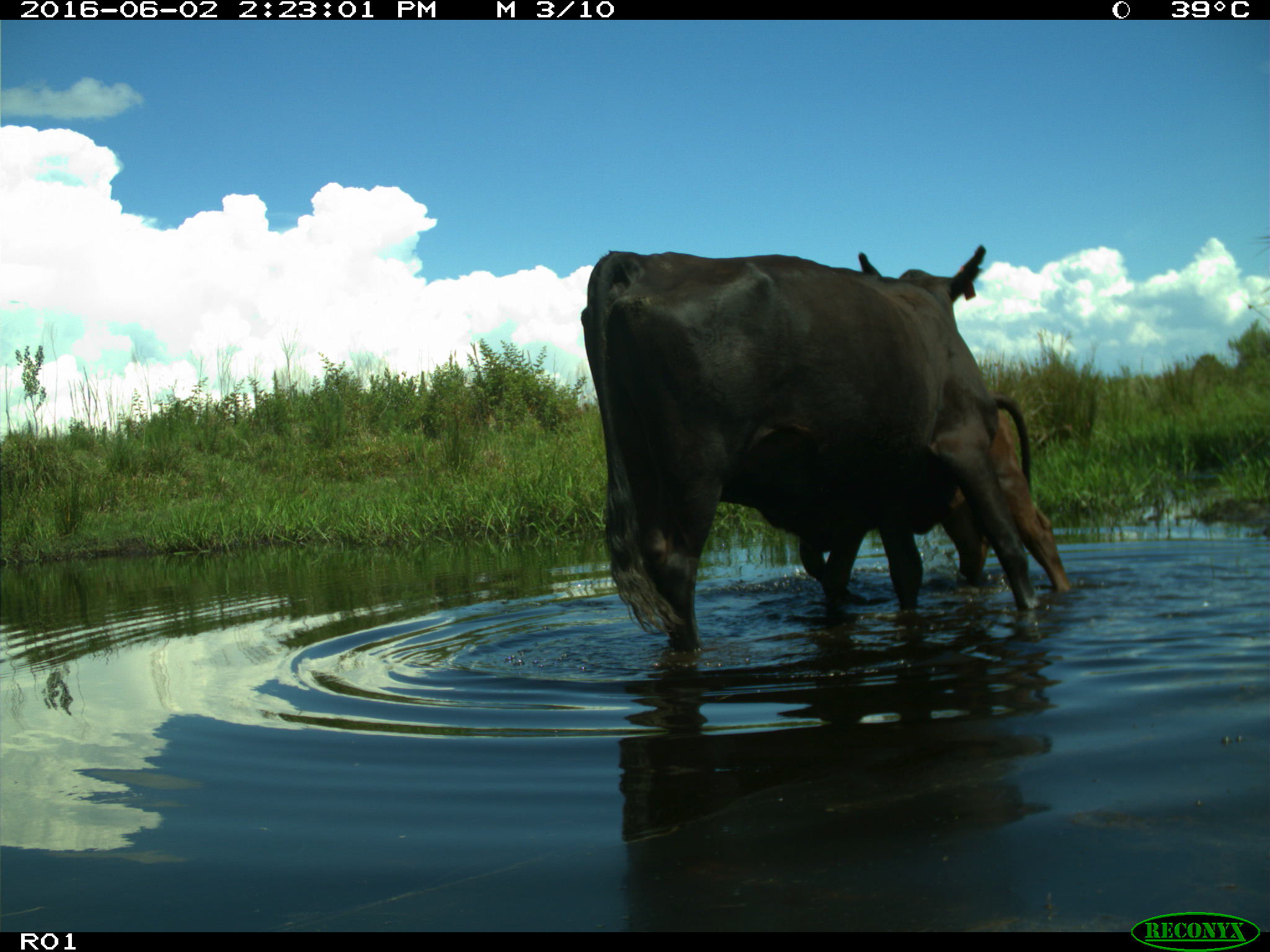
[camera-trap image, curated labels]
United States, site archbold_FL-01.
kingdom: Animalia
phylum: Chordata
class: Mammalia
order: Artiodactyla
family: Bovidae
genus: Bos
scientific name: Bos taurus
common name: domestic cow